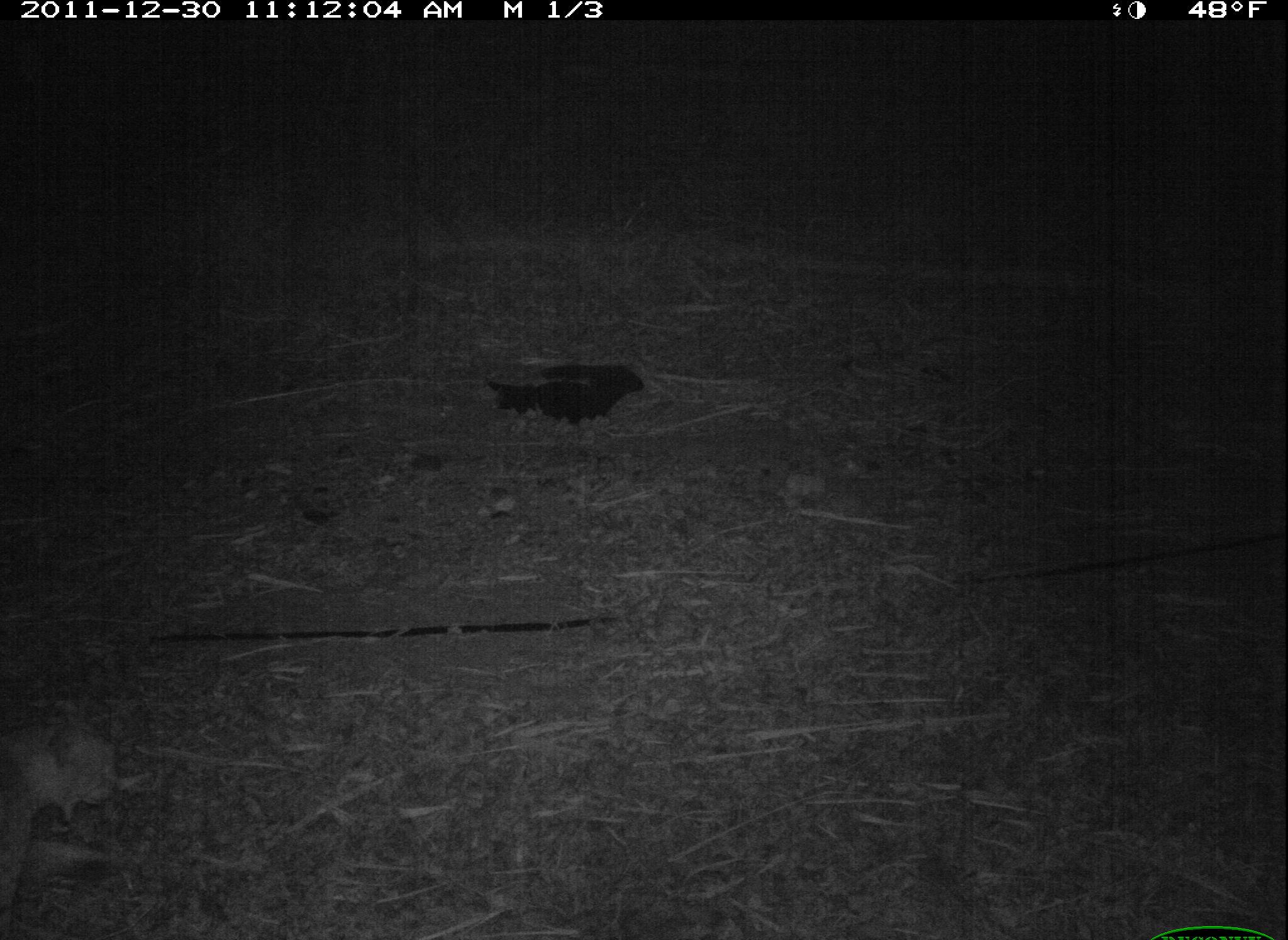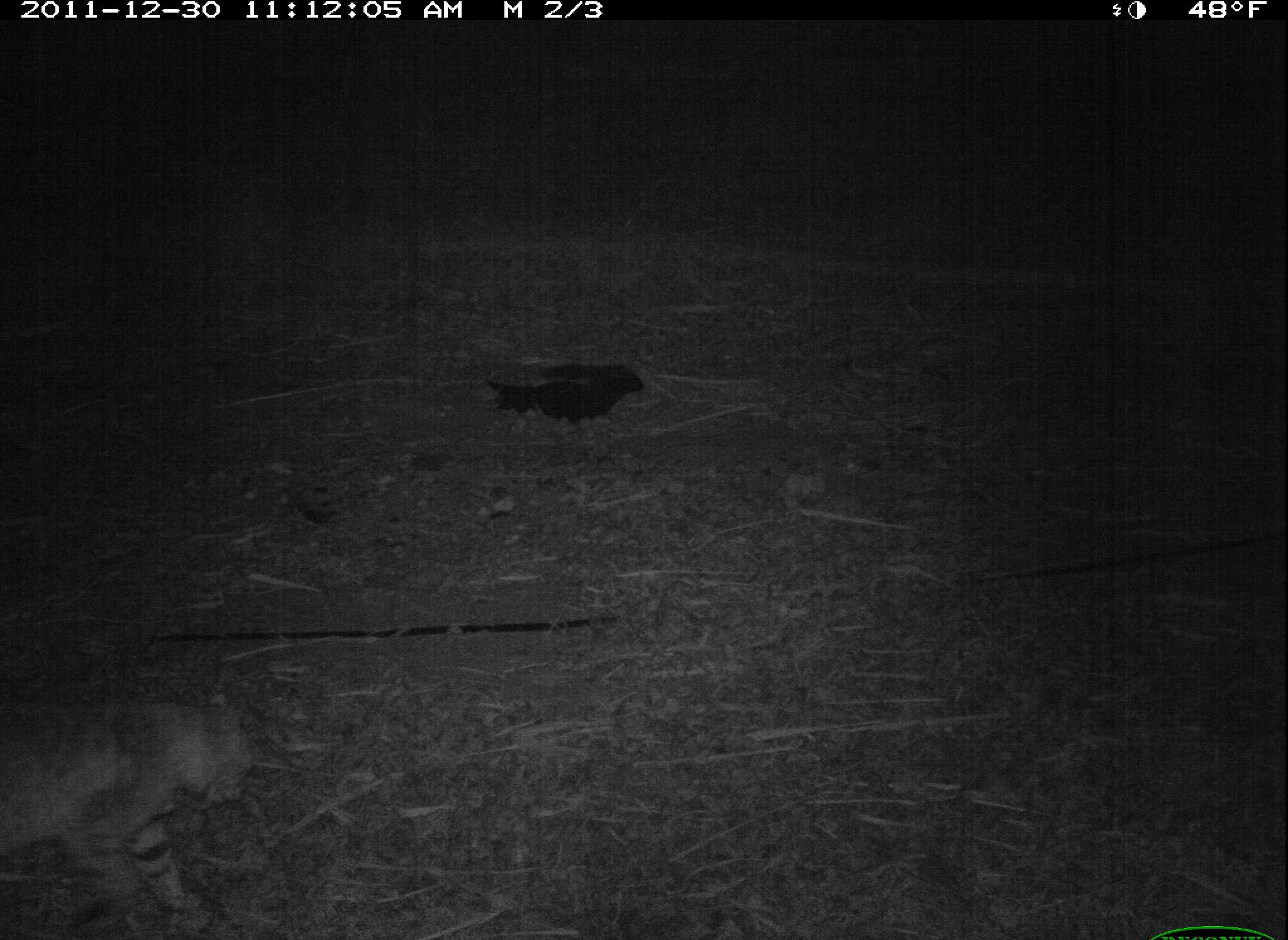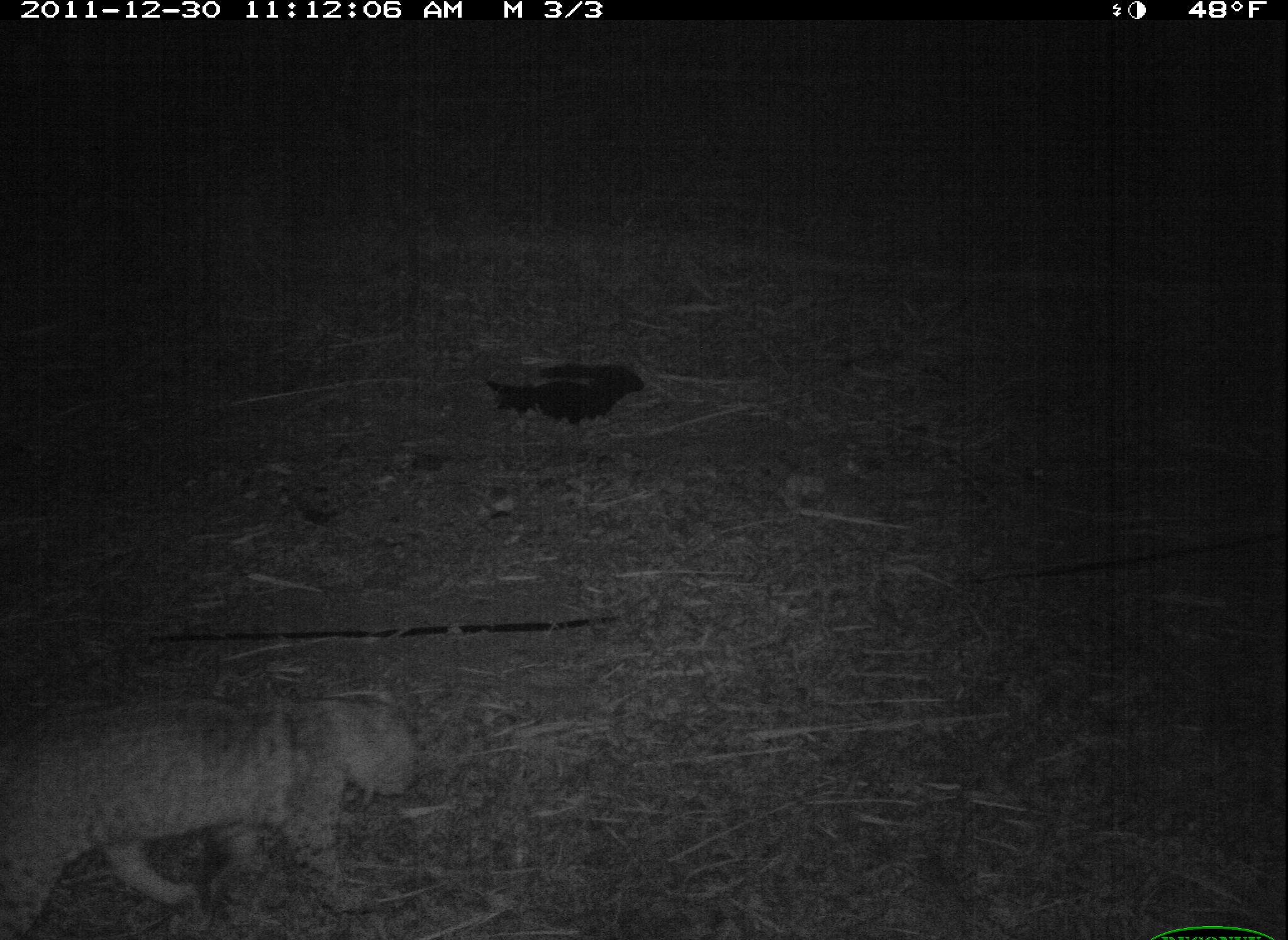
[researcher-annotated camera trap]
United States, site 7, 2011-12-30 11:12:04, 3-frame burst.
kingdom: Animalia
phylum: Chordata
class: Mammalia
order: Carnivora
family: Felidae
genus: Lynx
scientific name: Lynx rufus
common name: bobcat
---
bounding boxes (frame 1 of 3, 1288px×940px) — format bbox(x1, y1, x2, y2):
bobcat: bbox(2, 702, 132, 900)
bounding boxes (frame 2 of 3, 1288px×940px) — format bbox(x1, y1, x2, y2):
bobcat: bbox(8, 676, 269, 926)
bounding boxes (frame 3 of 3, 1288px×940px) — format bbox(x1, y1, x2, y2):
bobcat: bbox(0, 664, 430, 933)